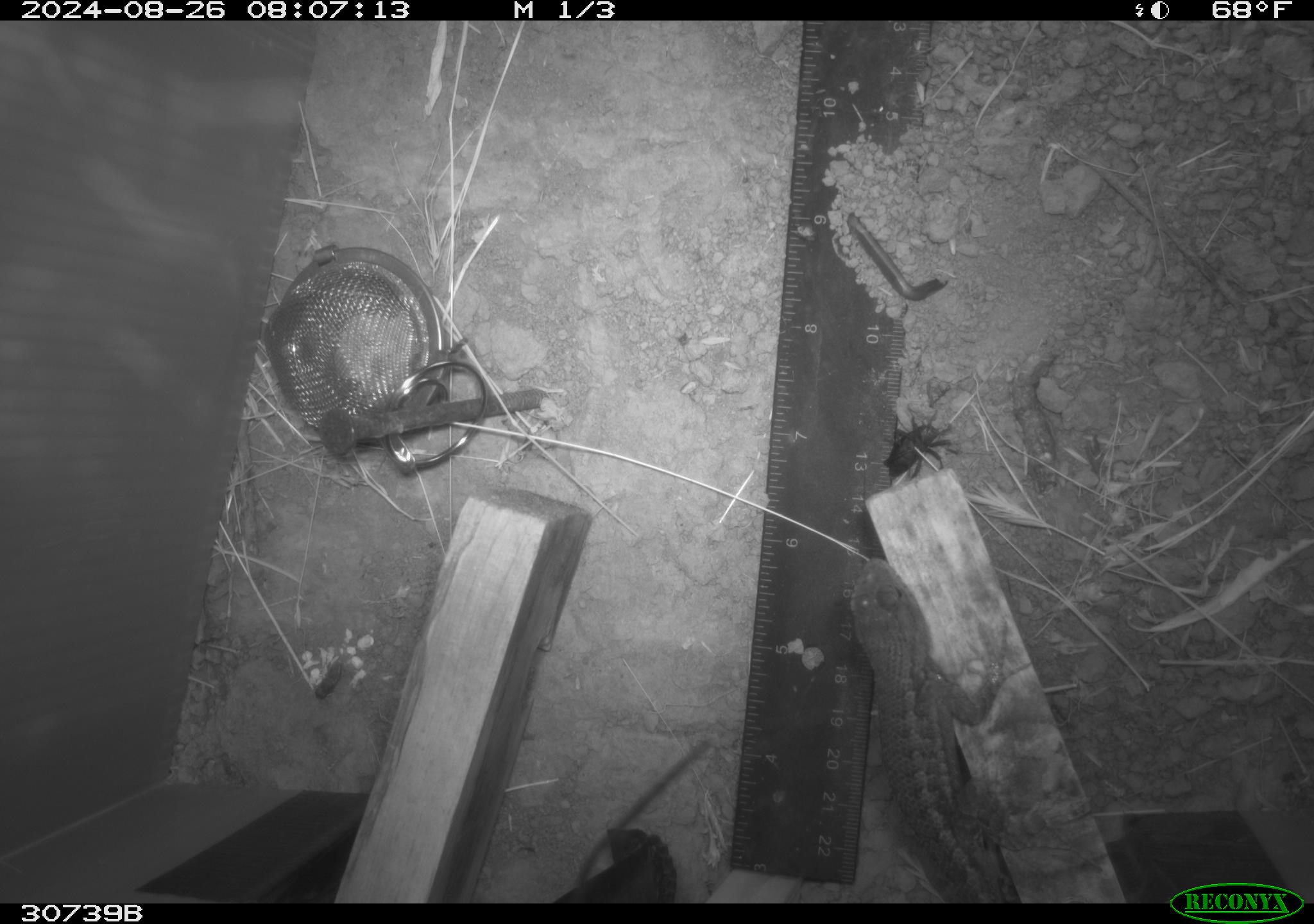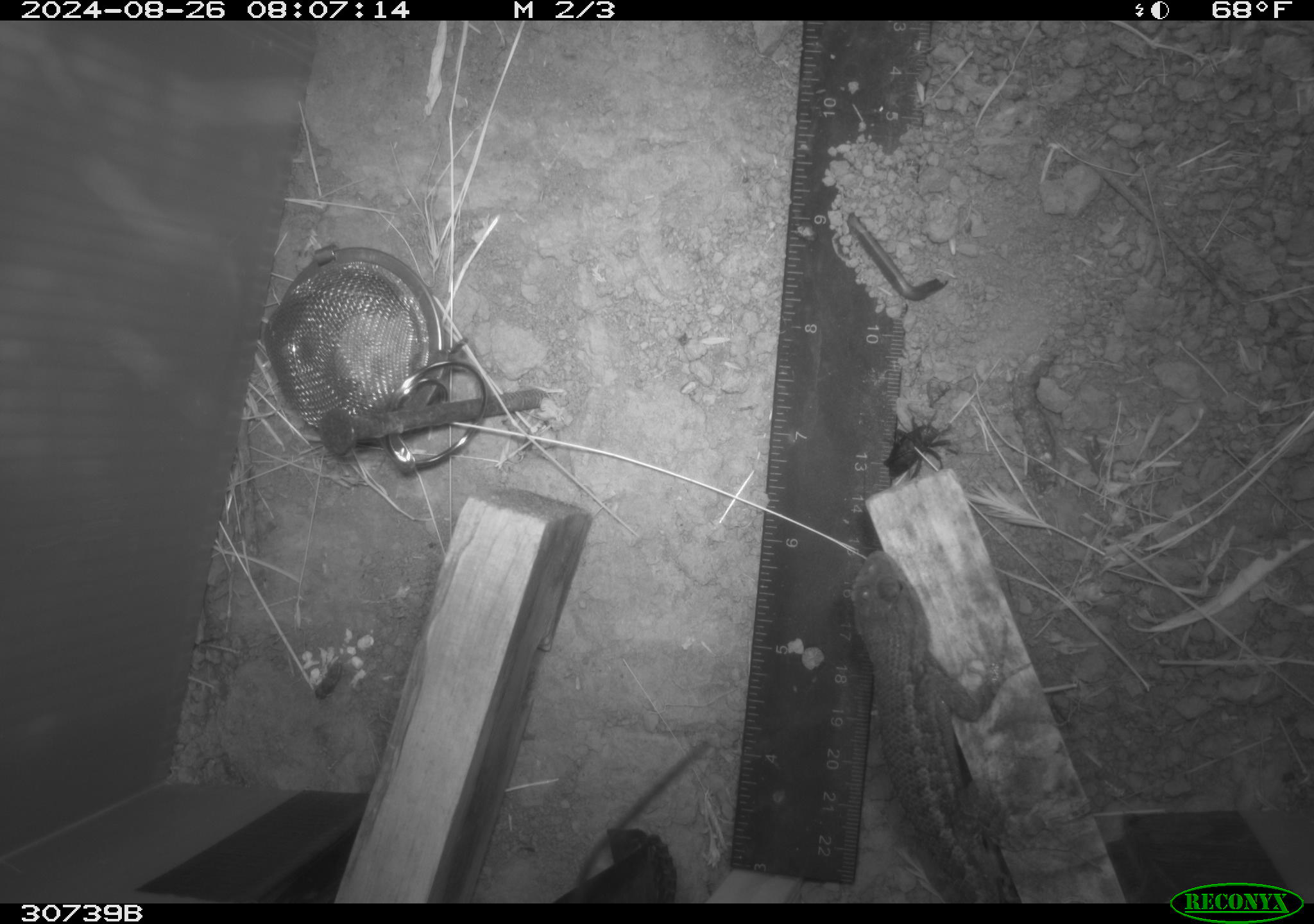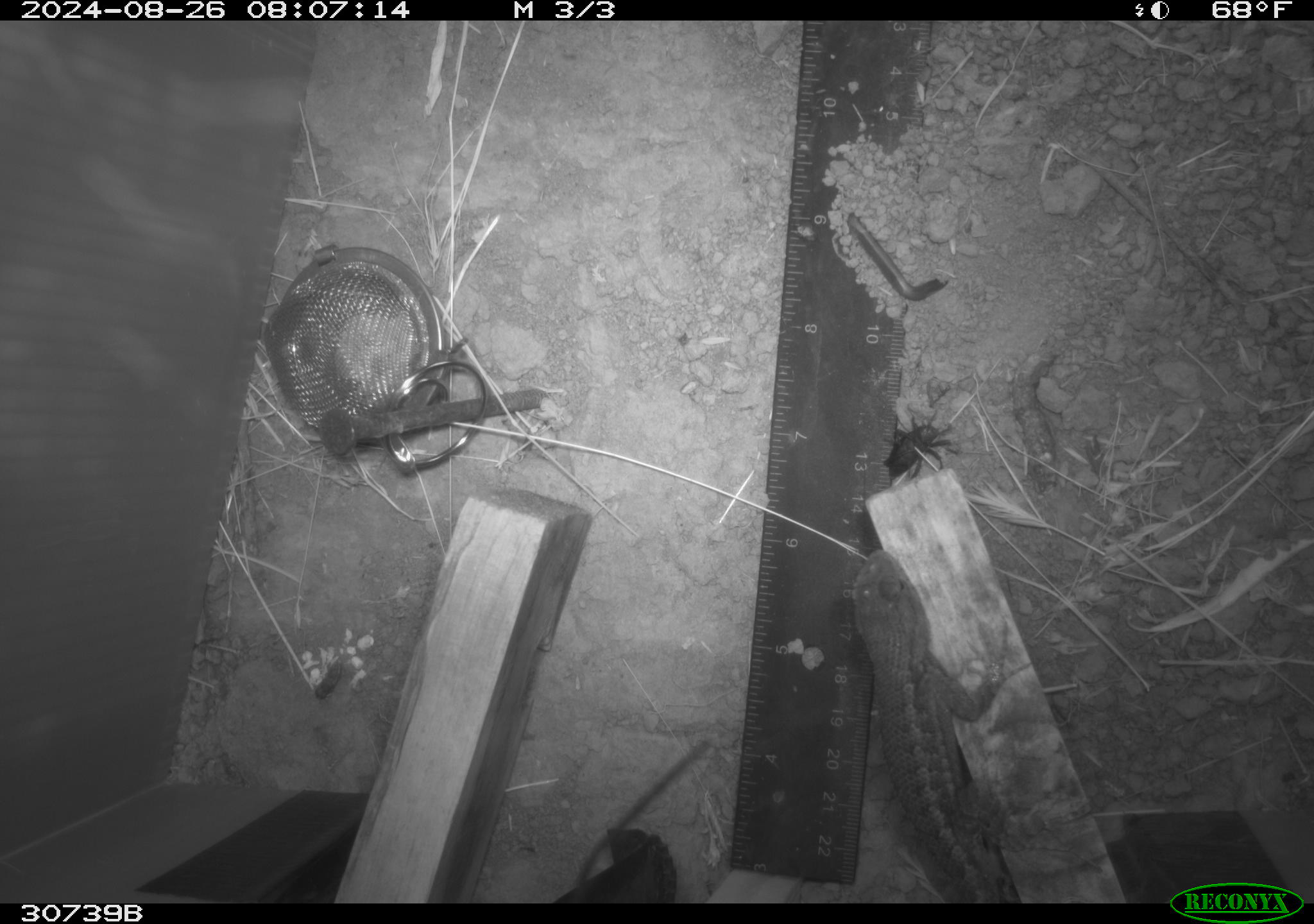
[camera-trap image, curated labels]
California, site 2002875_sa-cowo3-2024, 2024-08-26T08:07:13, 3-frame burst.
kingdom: Animalia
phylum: Chordata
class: Reptilia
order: Squamata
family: Phrynosomatidae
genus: Sceloporus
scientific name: Sceloporus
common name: spiny lizards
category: sceloporus species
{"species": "sceloporus species (spiny lizards) (Sceloporus)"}